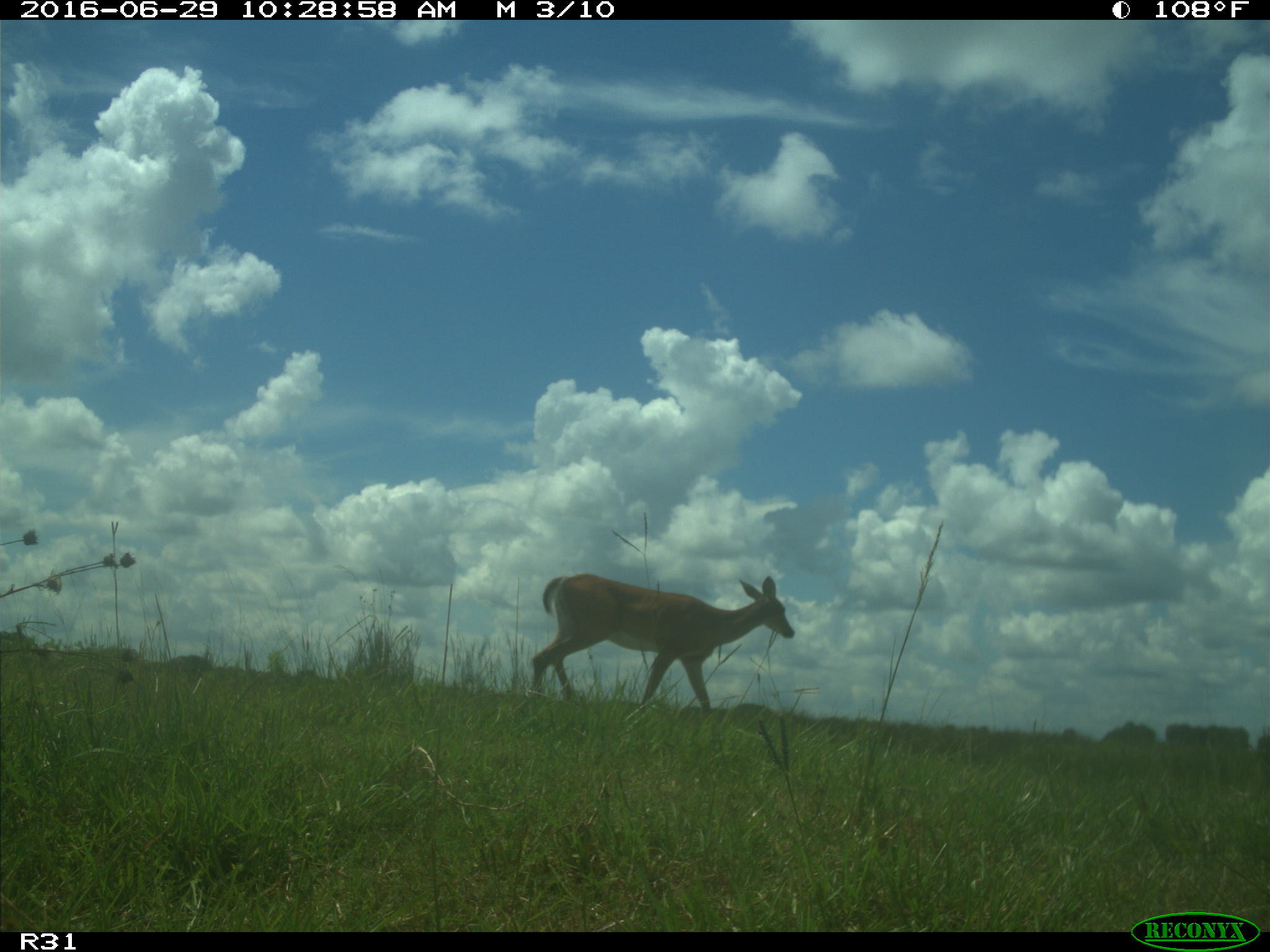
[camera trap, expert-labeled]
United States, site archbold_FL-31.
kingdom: Animalia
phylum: Chordata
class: Mammalia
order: Artiodactyla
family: Cervidae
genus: Odocoileus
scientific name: Odocoileus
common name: deer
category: unidentified deer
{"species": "unidentified deer (deer) (Odocoileus)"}